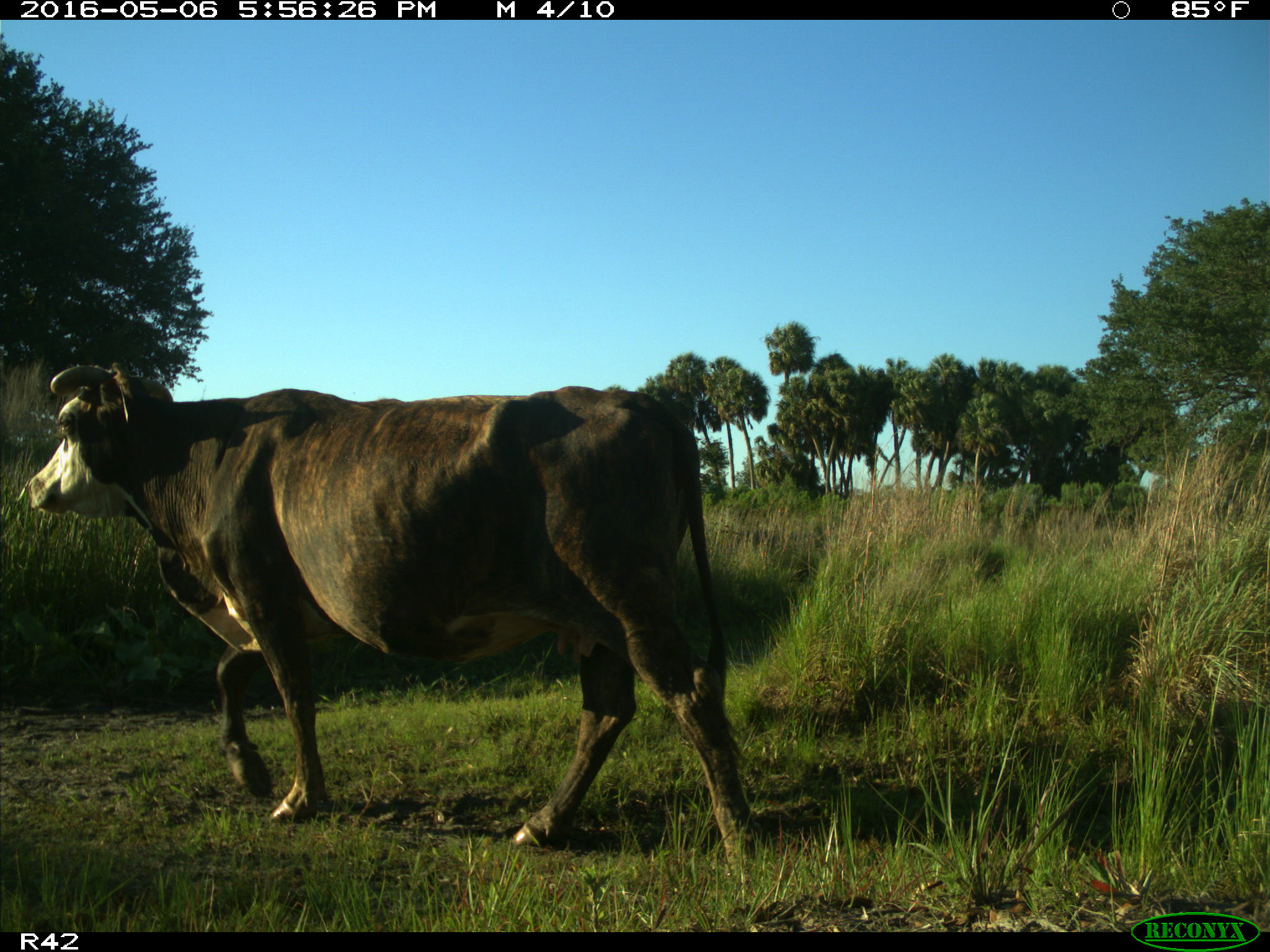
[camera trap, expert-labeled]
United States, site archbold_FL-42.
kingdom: Animalia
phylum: Chordata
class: Mammalia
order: Artiodactyla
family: Bovidae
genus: Bos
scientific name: Bos taurus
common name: domestic cow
Bos taurus (domestic cow).